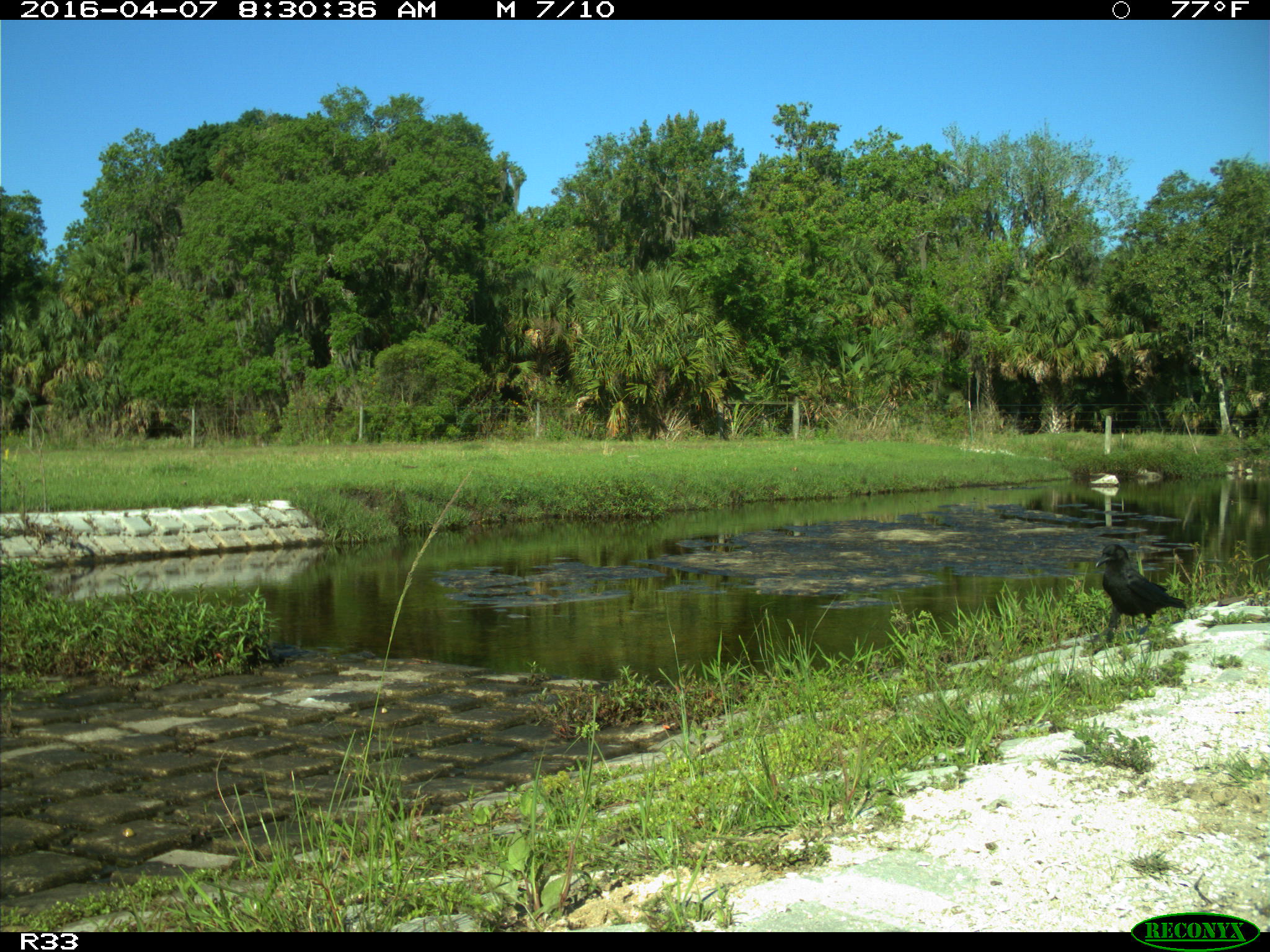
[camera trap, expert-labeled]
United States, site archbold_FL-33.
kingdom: Animalia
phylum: Chordata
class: Aves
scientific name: Aves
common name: birds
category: unidentified bird